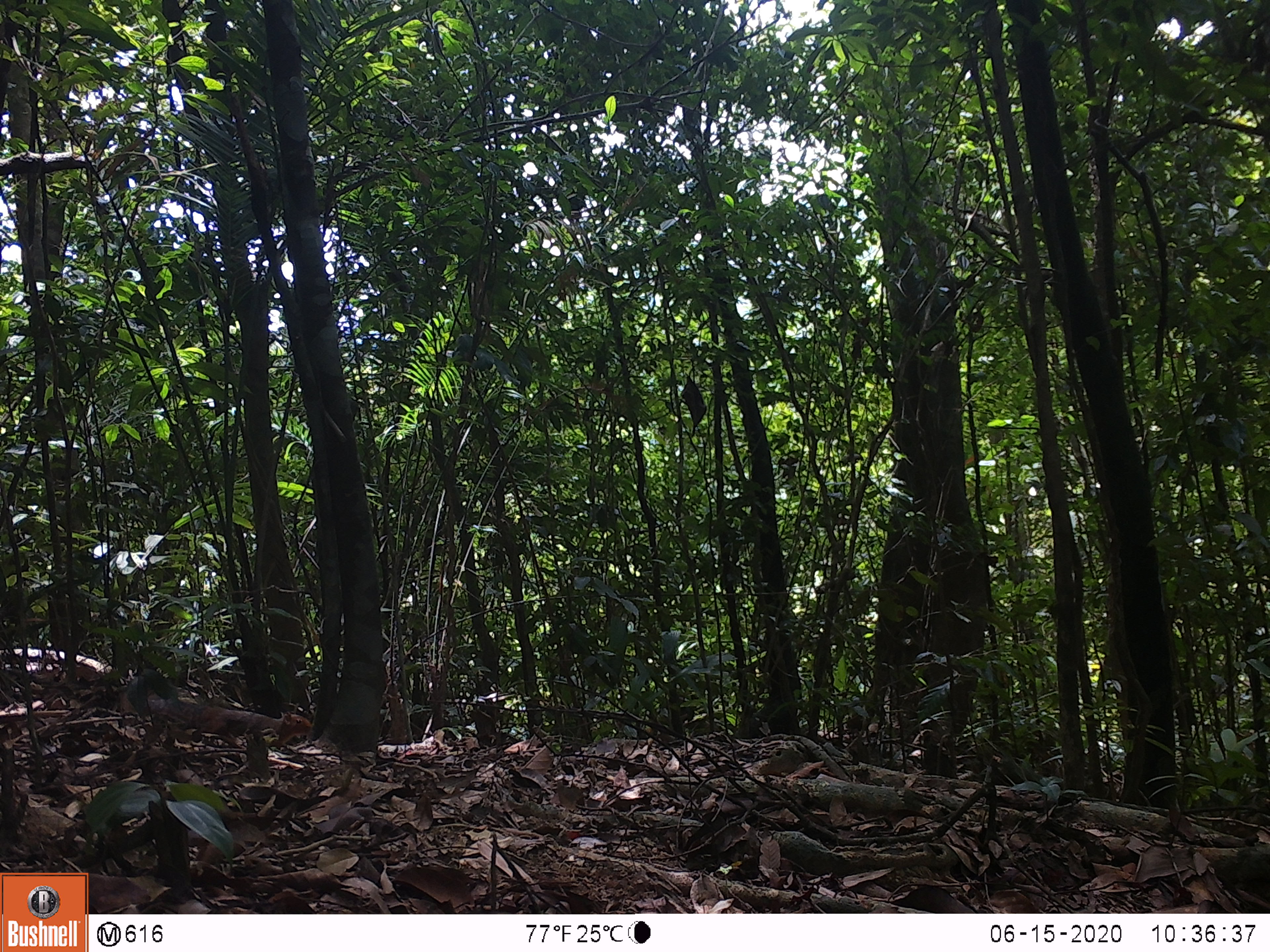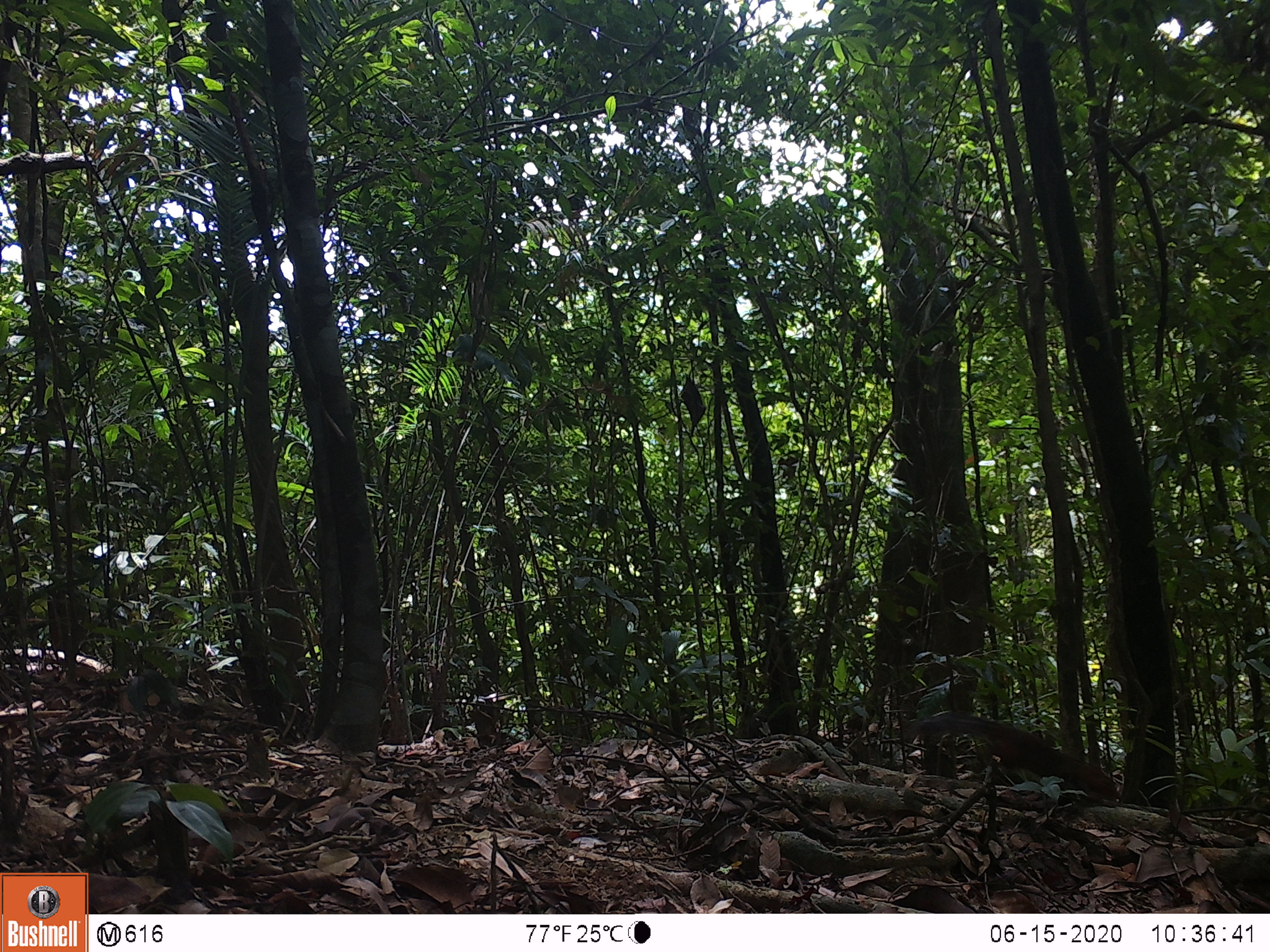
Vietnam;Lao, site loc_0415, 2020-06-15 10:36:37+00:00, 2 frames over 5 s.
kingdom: Animalia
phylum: Chordata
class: Mammalia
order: Rodentia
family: Sciuridae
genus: Dremomys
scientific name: Dremomys rufigenis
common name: red-cheeked squirrel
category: red cheeked squirrel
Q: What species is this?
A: Red cheeked squirrel (red-cheeked squirrel) (Dremomys rufigenis).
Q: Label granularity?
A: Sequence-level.